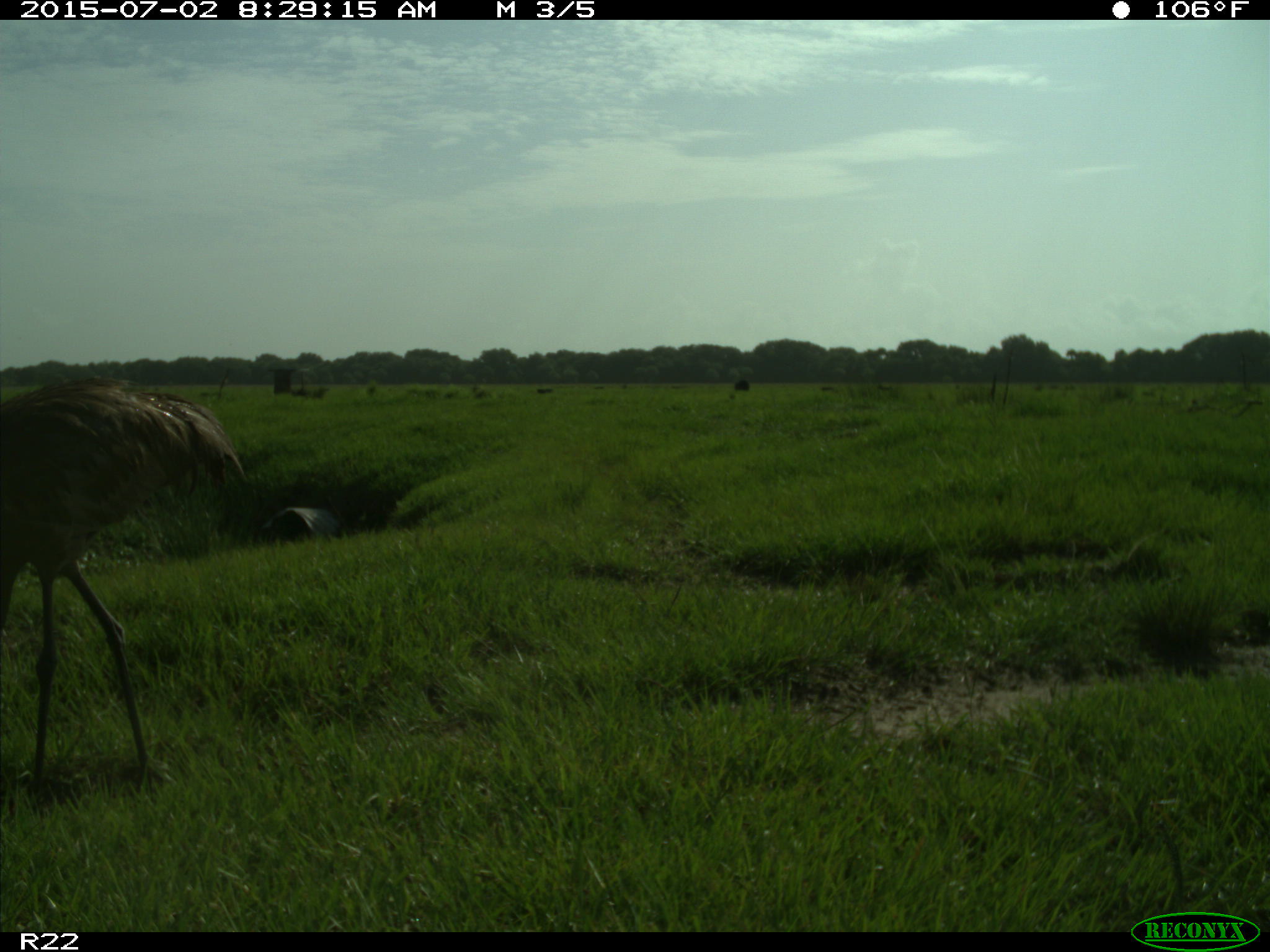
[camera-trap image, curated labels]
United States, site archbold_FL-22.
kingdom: Animalia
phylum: Chordata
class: Mammalia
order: Artiodactyla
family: Bovidae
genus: Bos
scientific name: Bos taurus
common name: domestic cow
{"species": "Bos taurus (domestic cow)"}